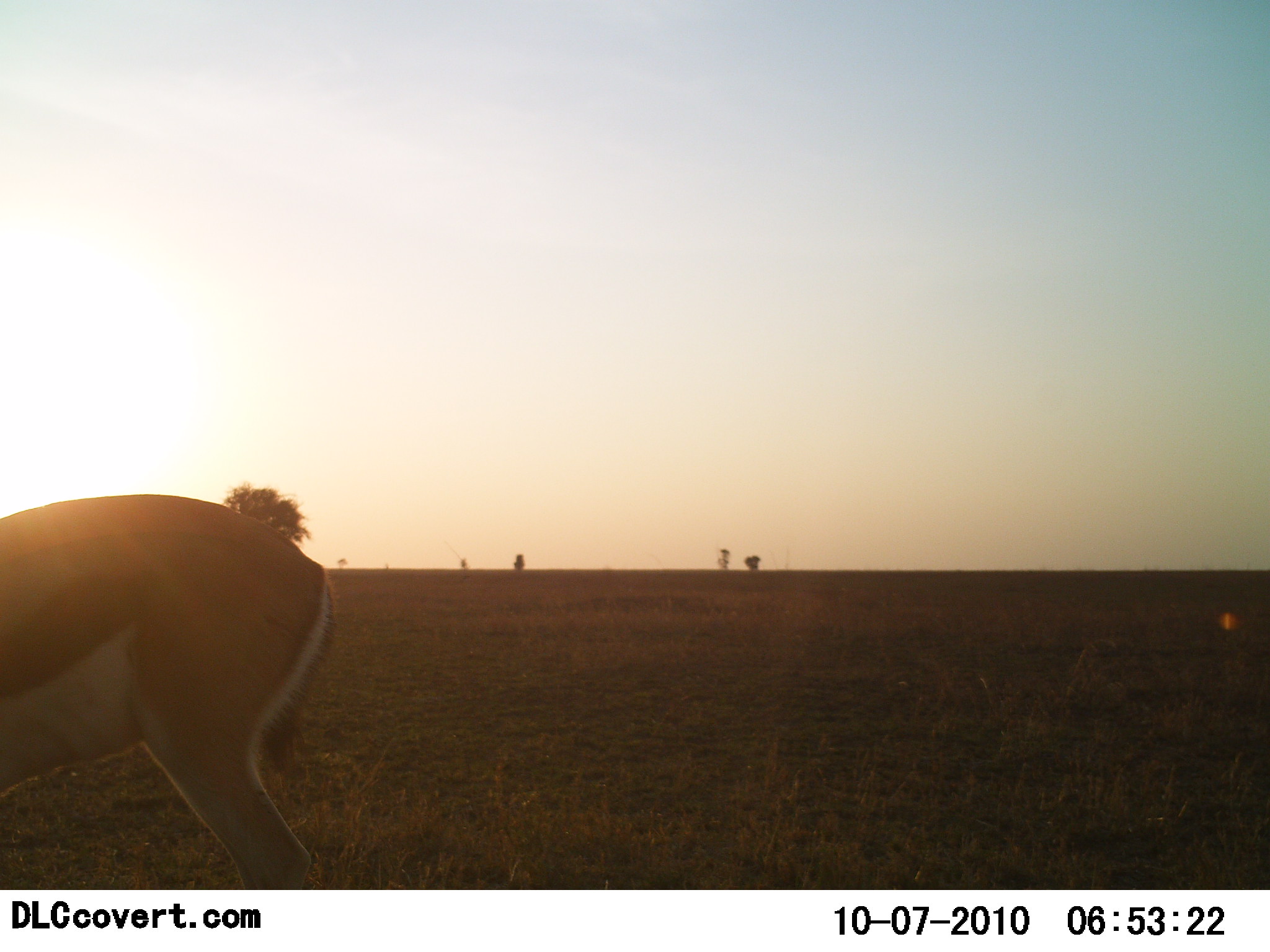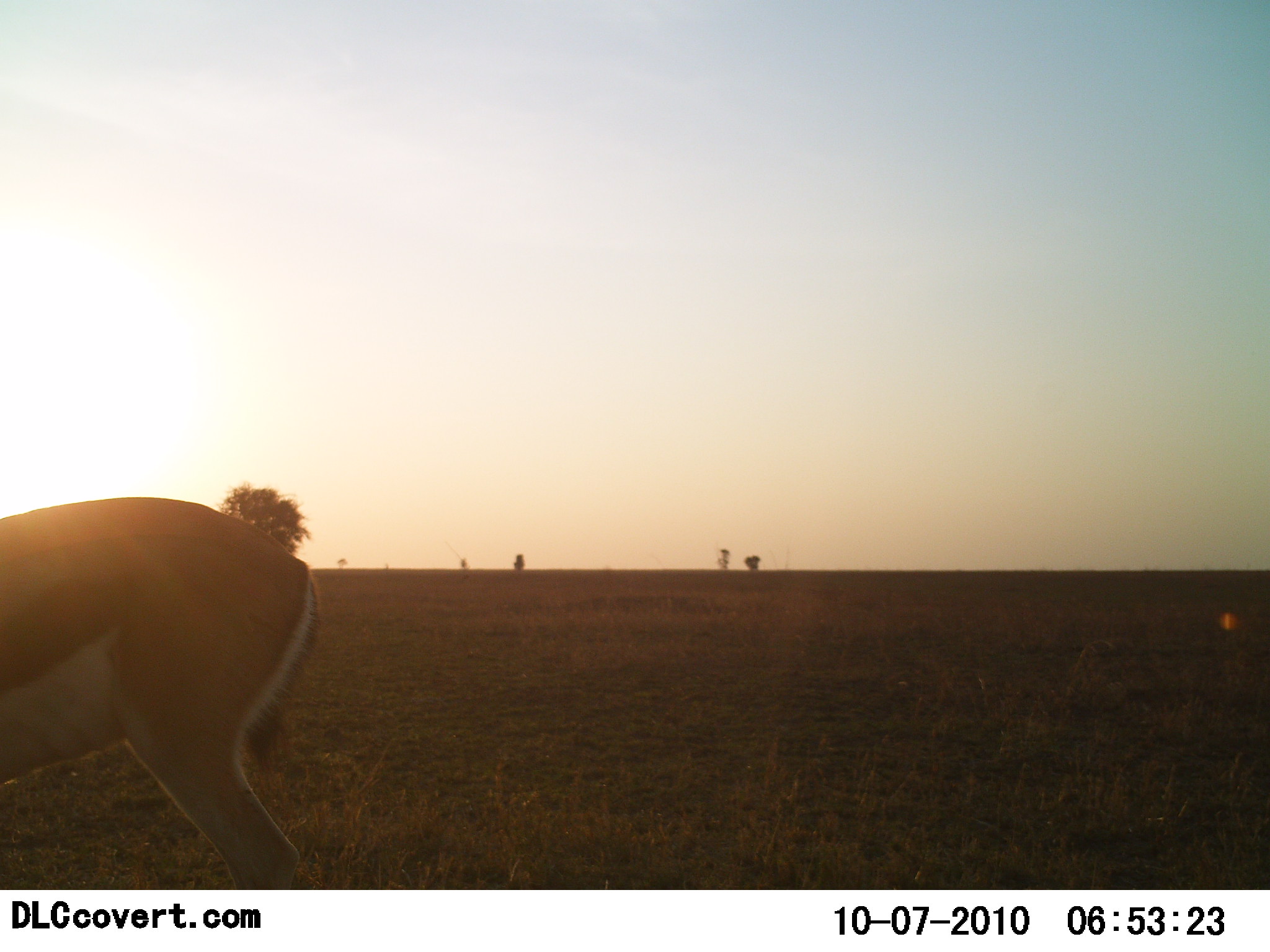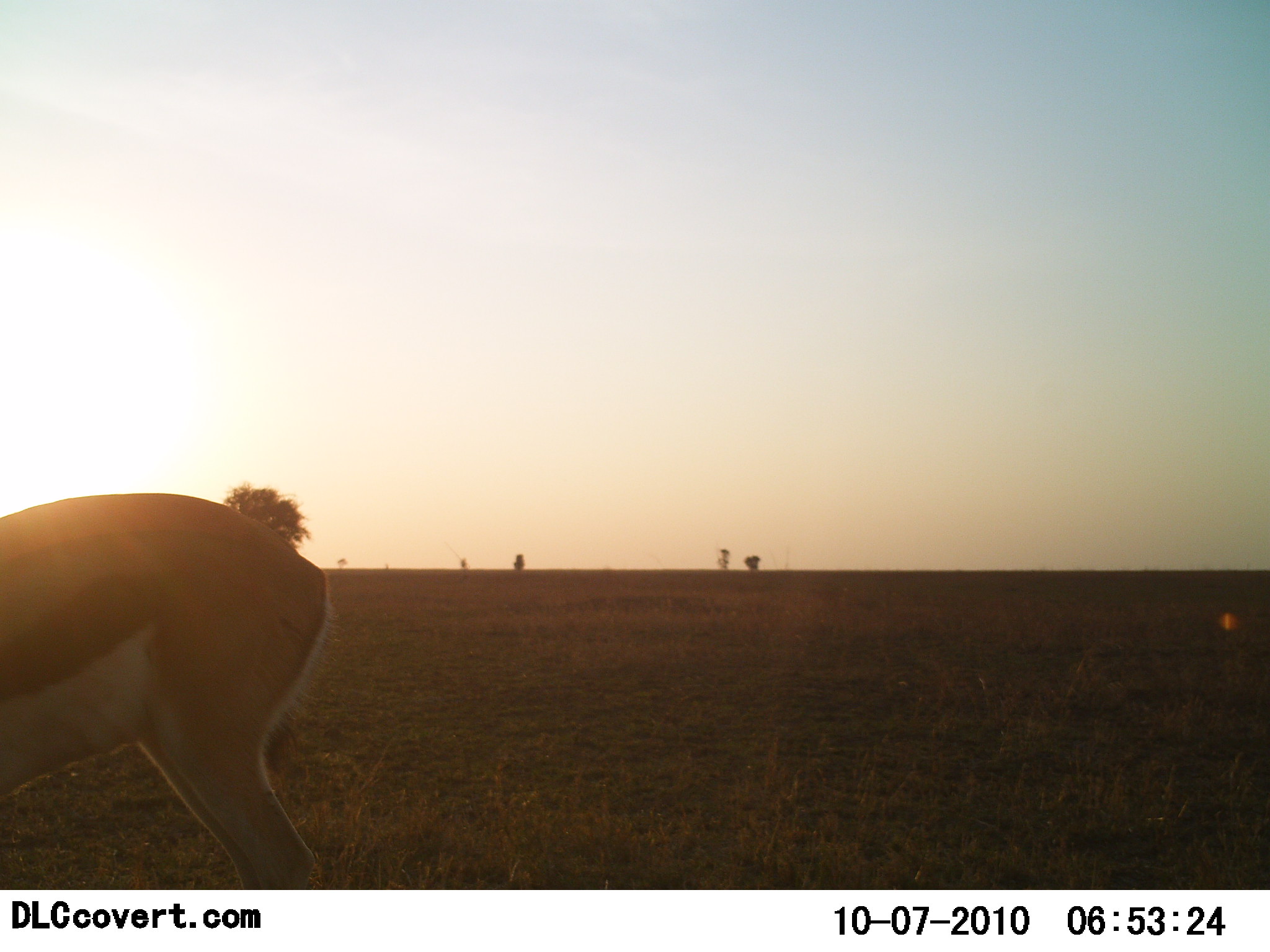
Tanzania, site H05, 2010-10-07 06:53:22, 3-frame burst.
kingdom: Animalia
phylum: Chordata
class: Mammalia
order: Artiodactyla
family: Bovidae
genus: Eudorcas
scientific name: Eudorcas thomsonii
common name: thomson's gazelle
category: gazellethomsons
Gazellethomsons (thomson's gazelle) (Eudorcas thomsonii), count 1. Behavior (volunteer vote fractions): standing 80%, resting 0%, moving 10%, interacting 0%. Young present (vote fraction): 0%. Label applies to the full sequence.